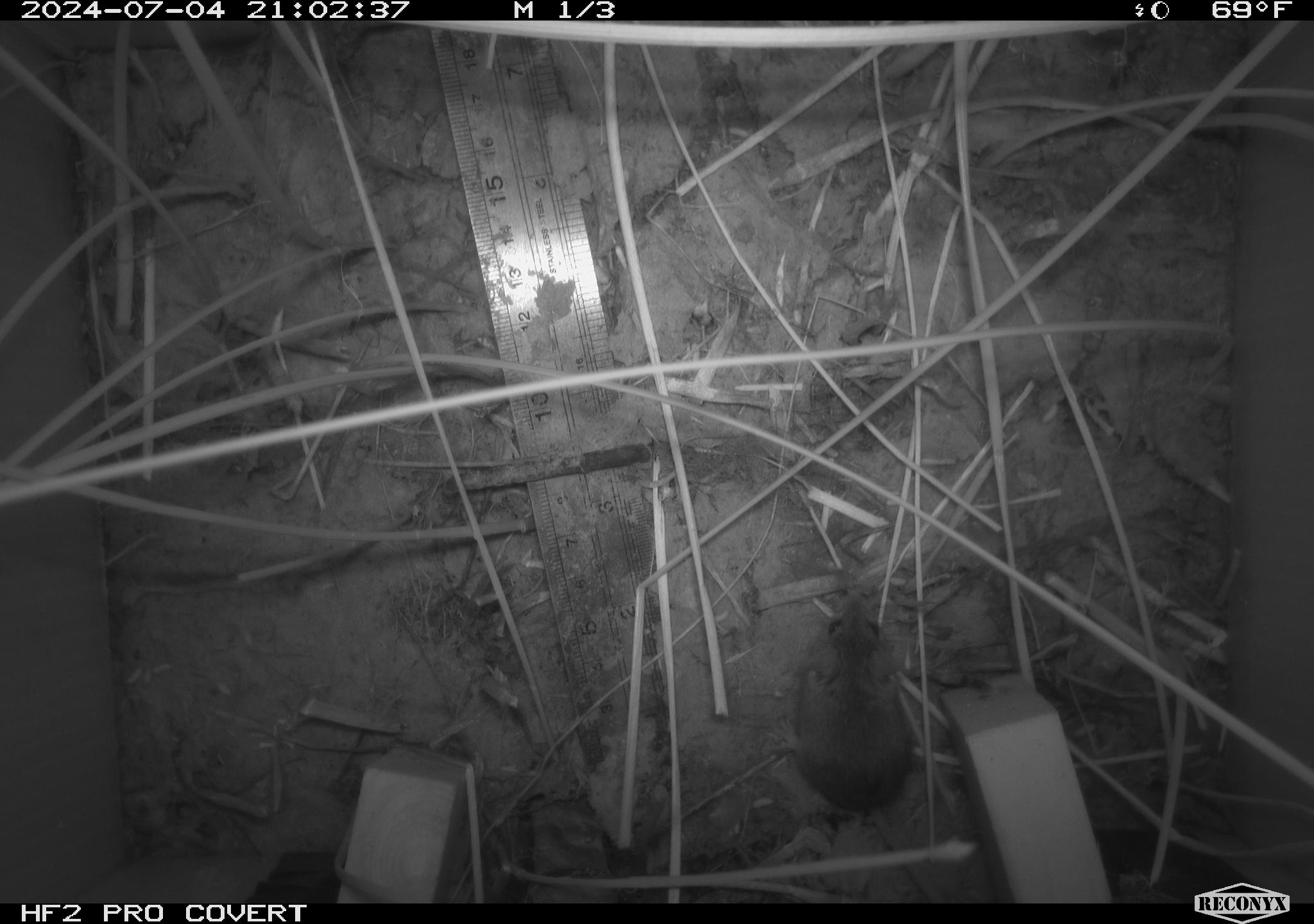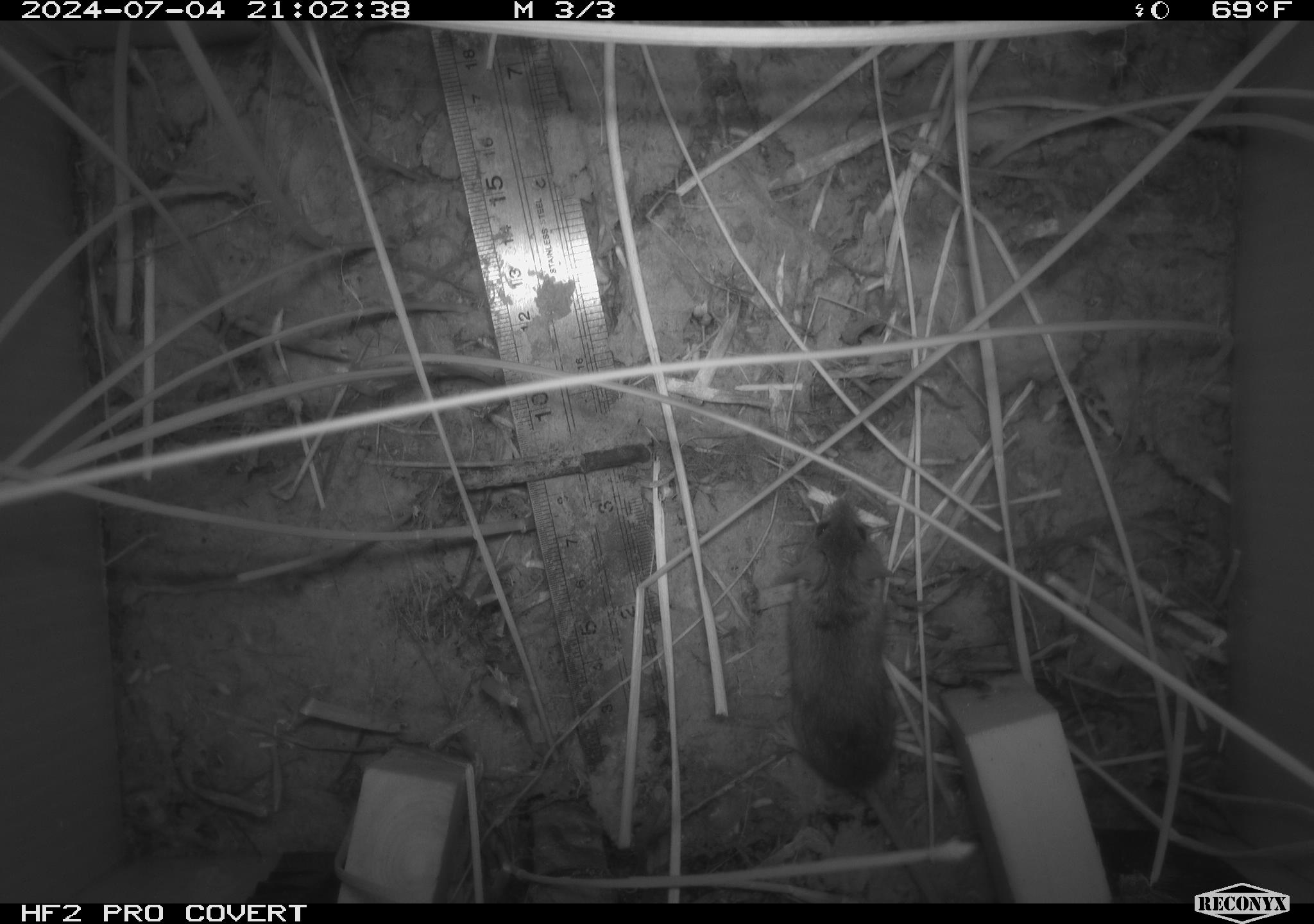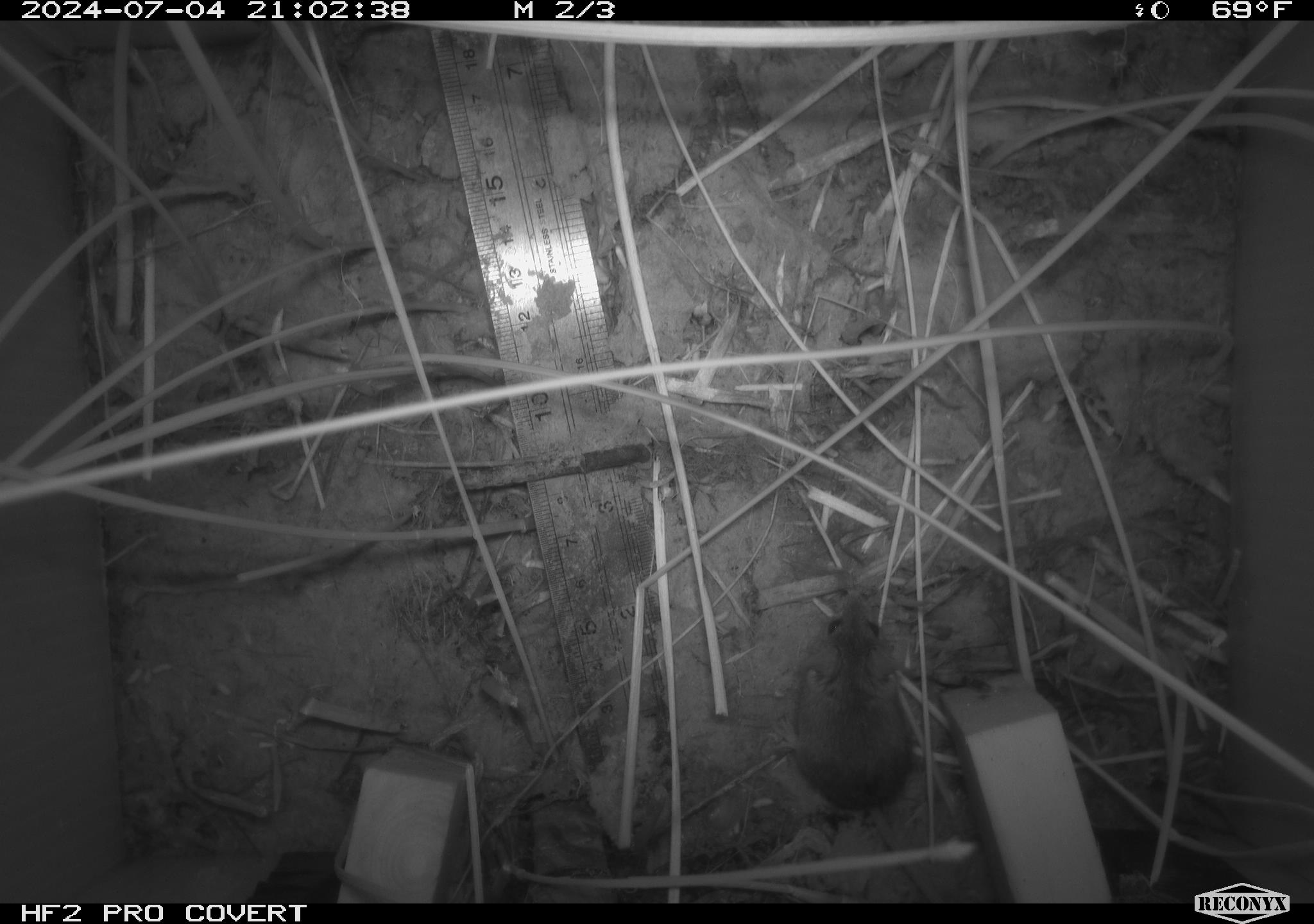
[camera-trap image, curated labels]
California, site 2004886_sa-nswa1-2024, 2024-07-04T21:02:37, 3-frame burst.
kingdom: Animalia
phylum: Chordata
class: Mammalia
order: Rodentia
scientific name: Rodentia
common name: rodent